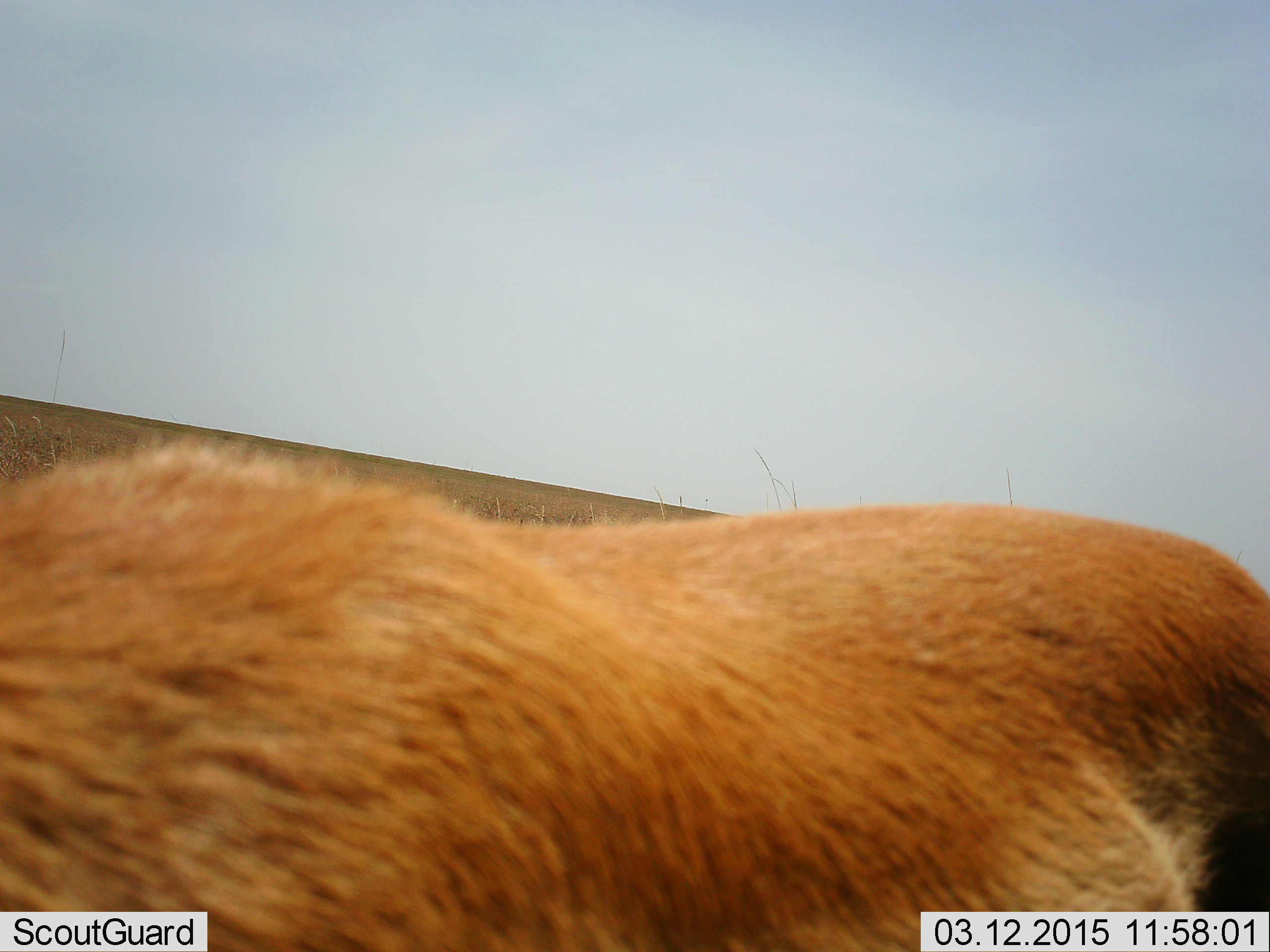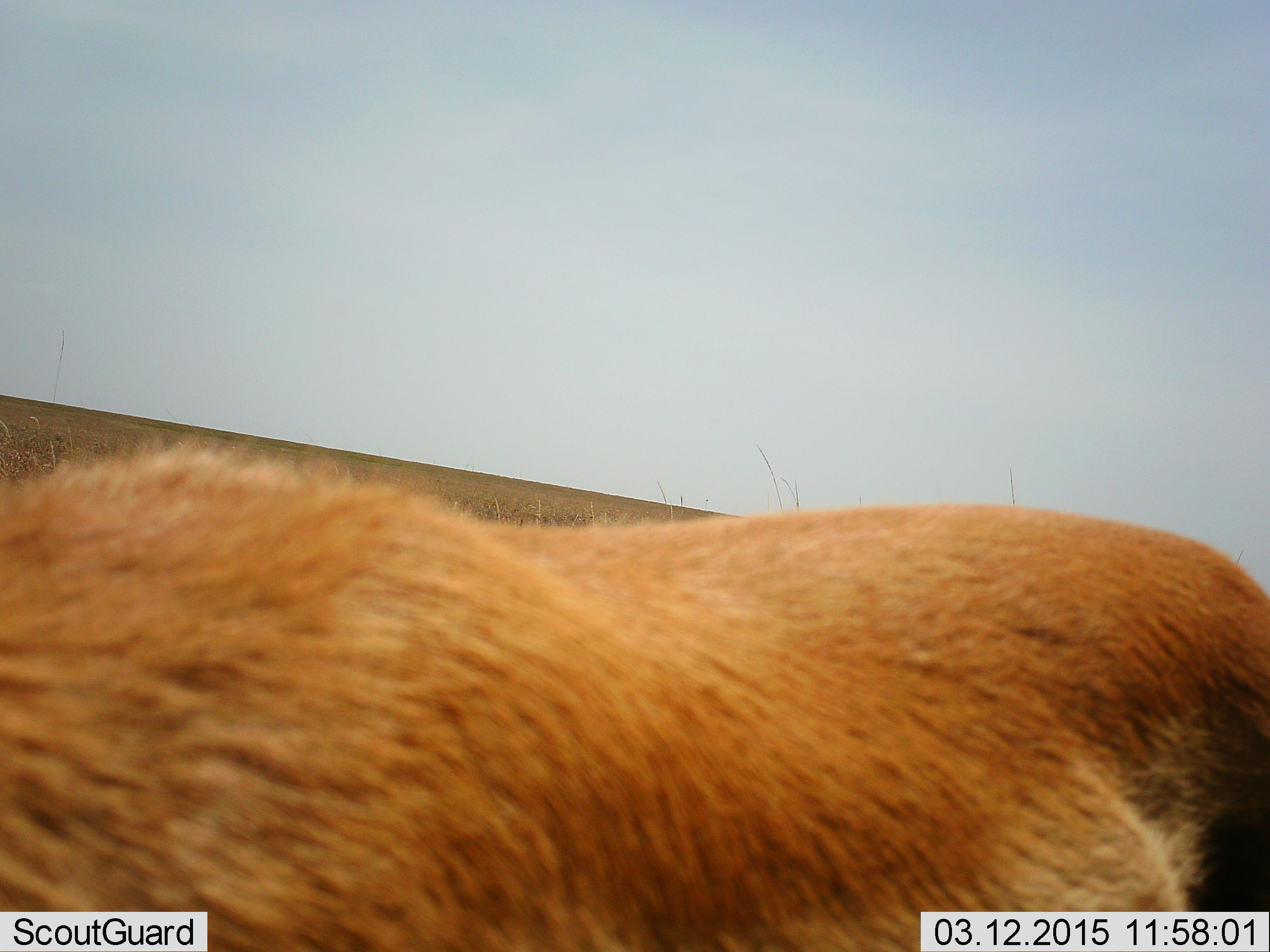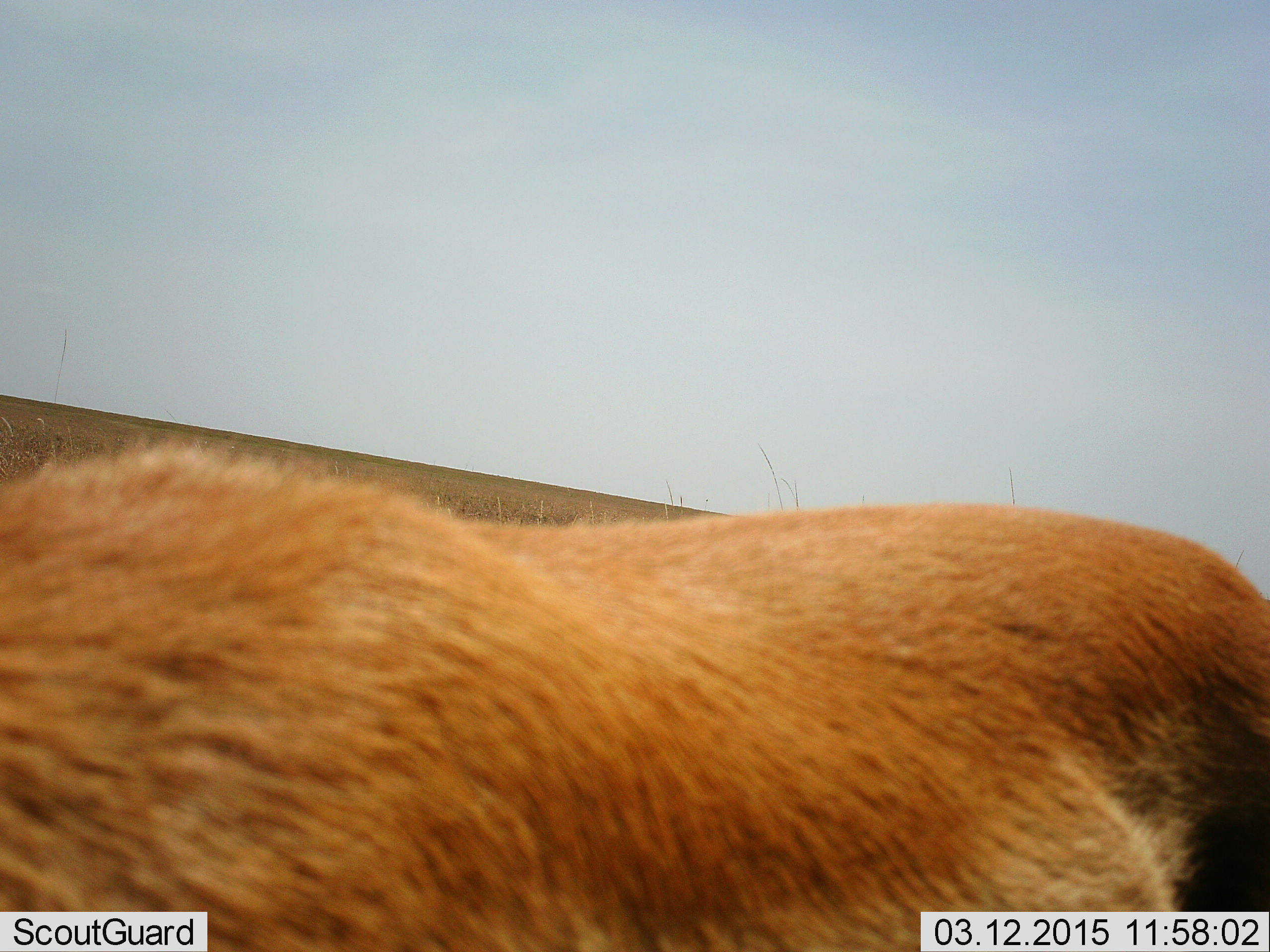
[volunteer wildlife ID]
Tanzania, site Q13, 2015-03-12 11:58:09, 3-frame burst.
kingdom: Animalia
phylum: Chordata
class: Mammalia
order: Artiodactyla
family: Bovidae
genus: Eudorcas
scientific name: Eudorcas thomsonii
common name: thomson's gazelle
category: gazellethomsons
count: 1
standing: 67%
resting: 0%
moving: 17%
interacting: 0%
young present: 0%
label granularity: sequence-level